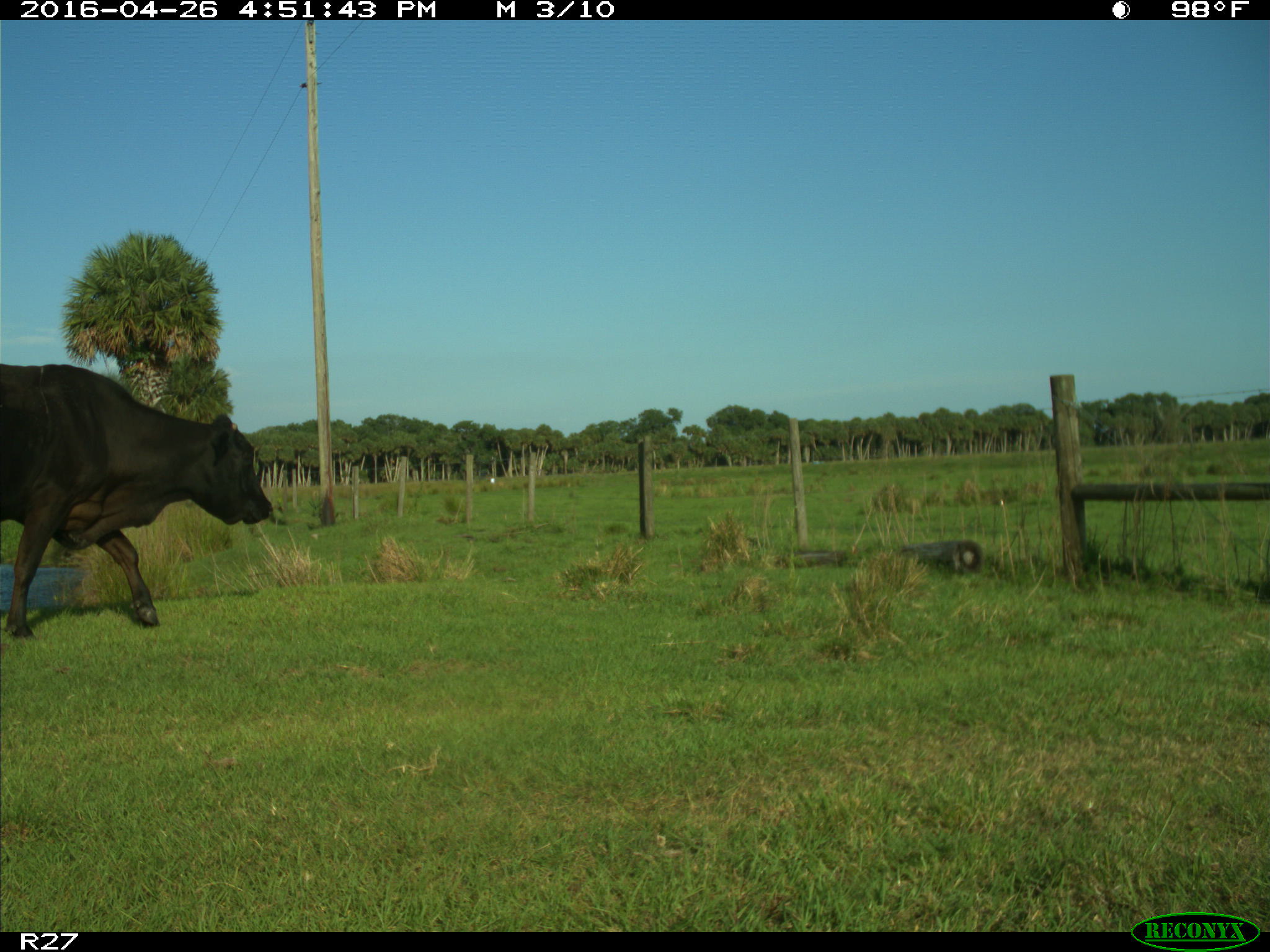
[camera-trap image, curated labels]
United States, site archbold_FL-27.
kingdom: Animalia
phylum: Chordata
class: Mammalia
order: Artiodactyla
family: Bovidae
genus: Bos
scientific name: Bos taurus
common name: domestic cow